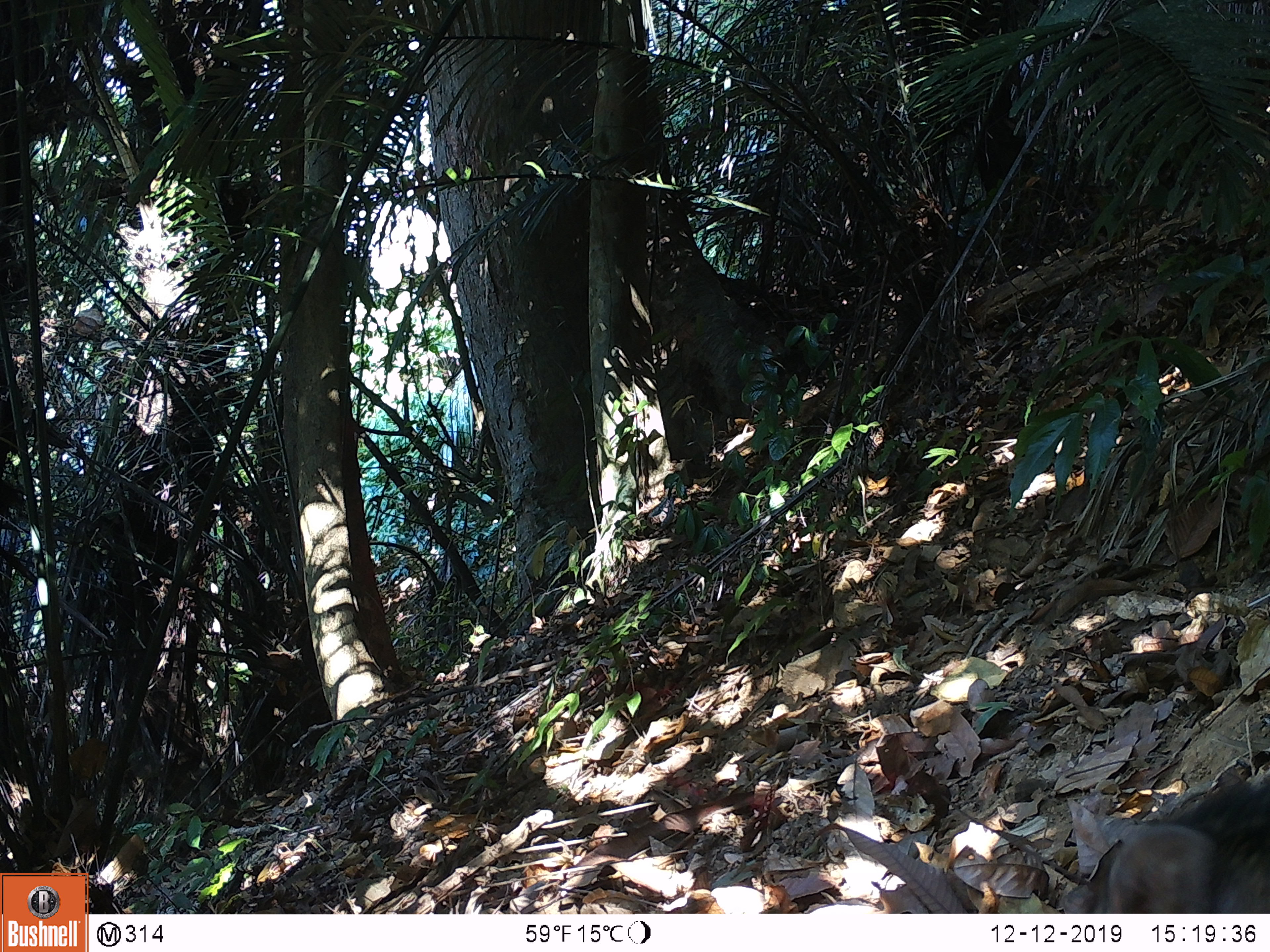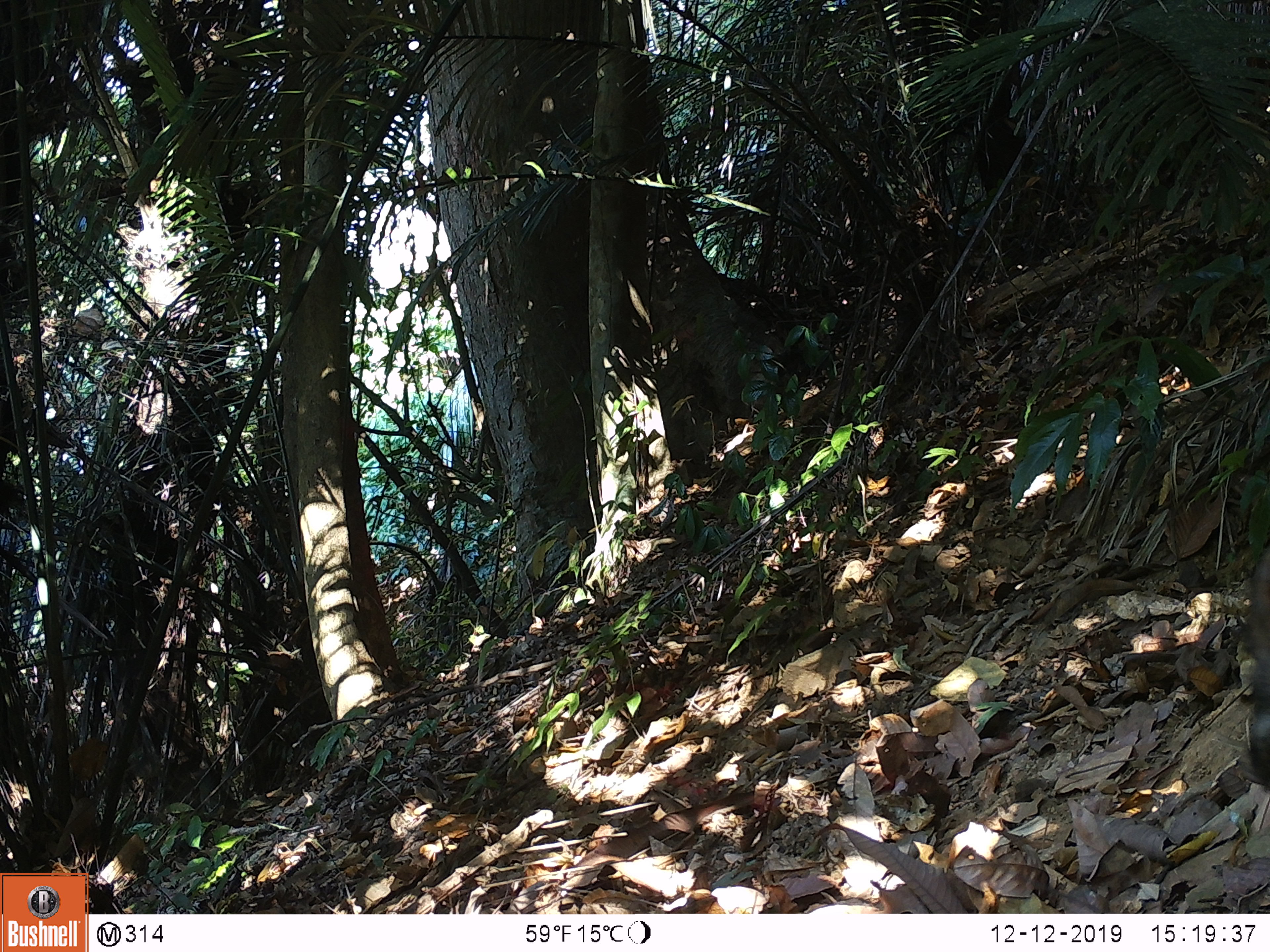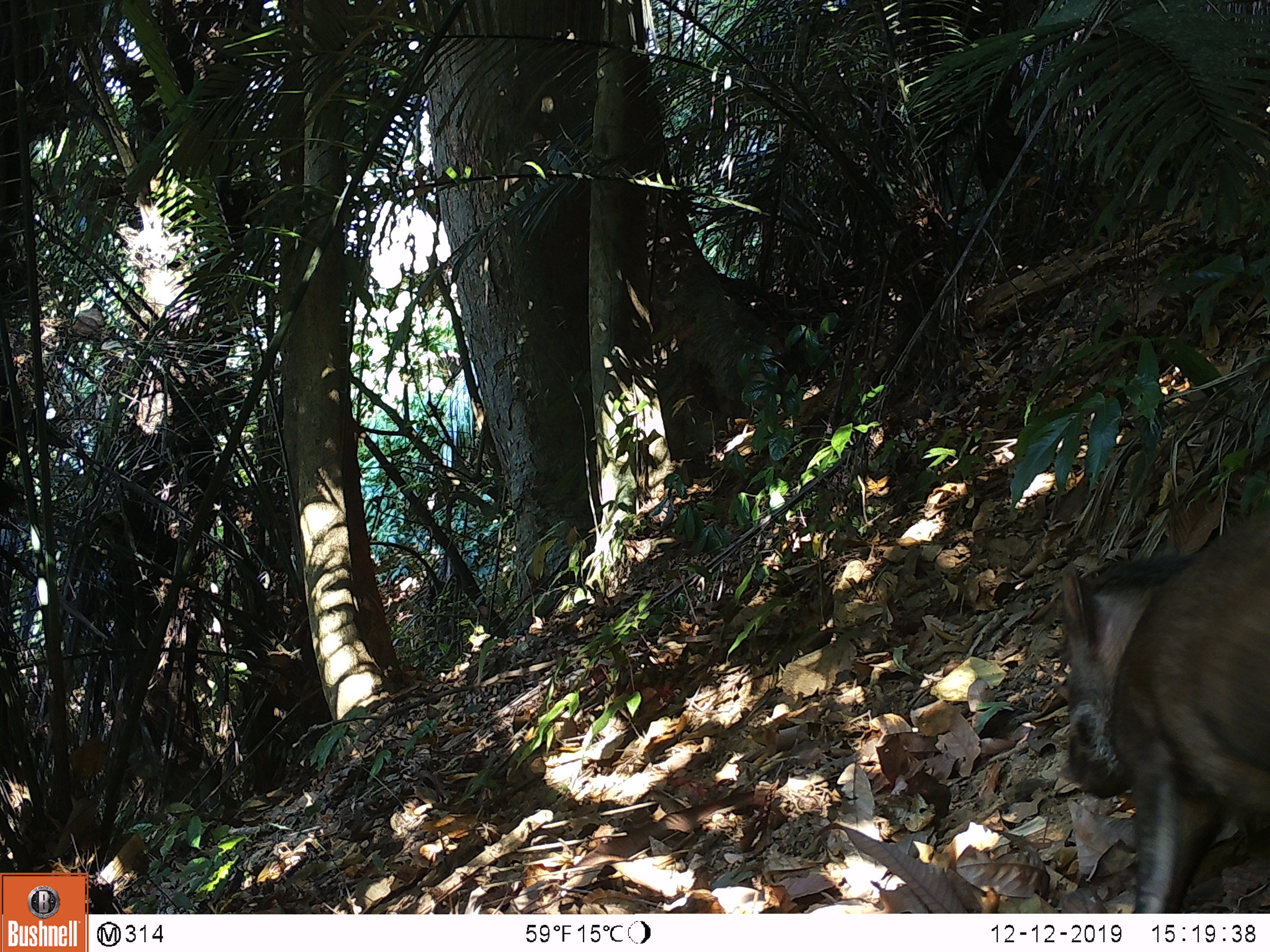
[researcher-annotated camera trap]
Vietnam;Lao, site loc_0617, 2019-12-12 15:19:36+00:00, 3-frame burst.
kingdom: Animalia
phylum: Chordata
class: Mammalia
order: Artiodactyla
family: Suidae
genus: Sus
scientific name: Sus scrofa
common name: eurasian wild pig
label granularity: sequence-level